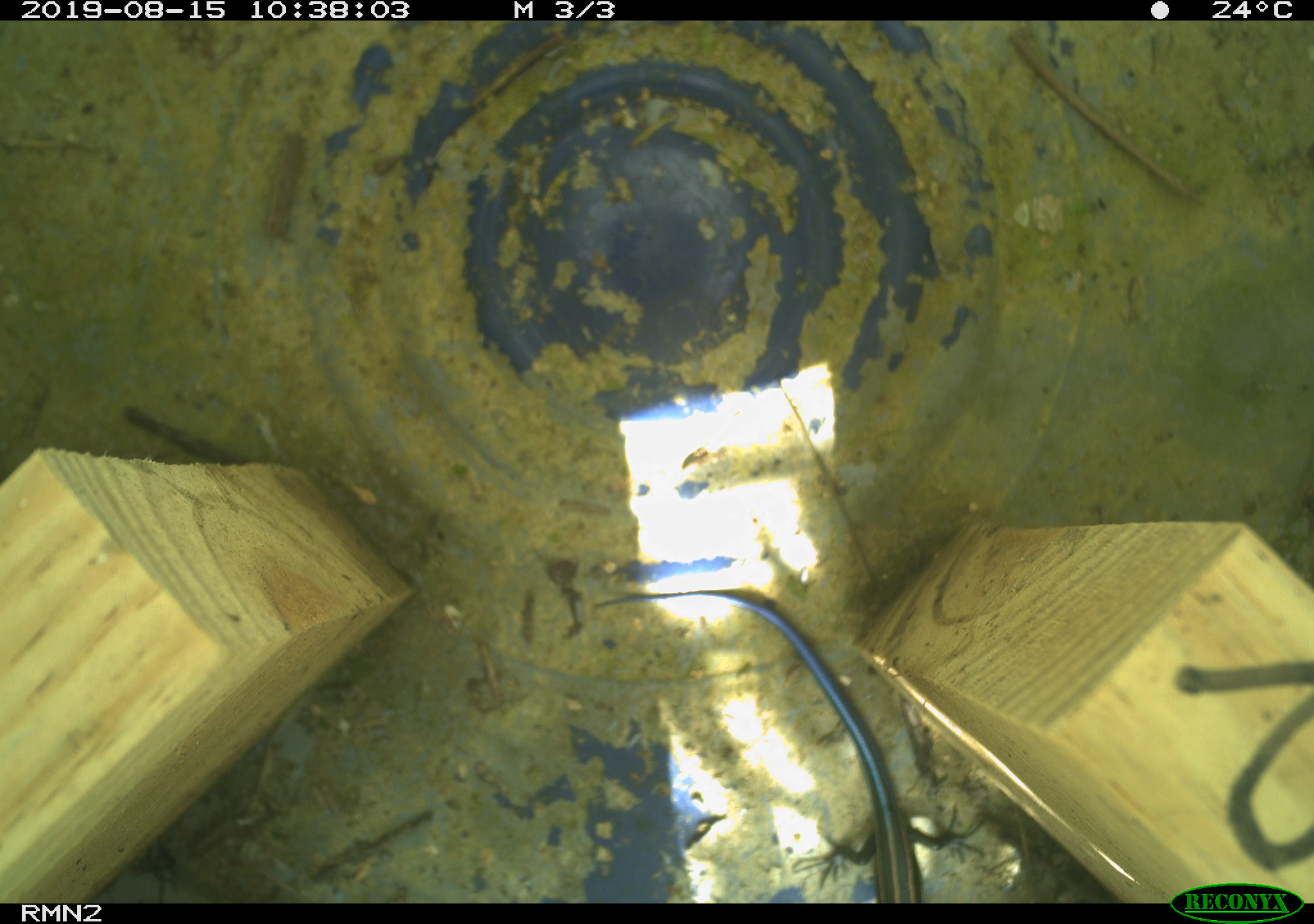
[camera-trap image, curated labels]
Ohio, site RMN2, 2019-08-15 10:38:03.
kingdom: Animalia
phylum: Chordata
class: Reptilia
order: Squamata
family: Scincidae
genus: Plestiodon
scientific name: Plestiodon fasciatus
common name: common five-lined skink